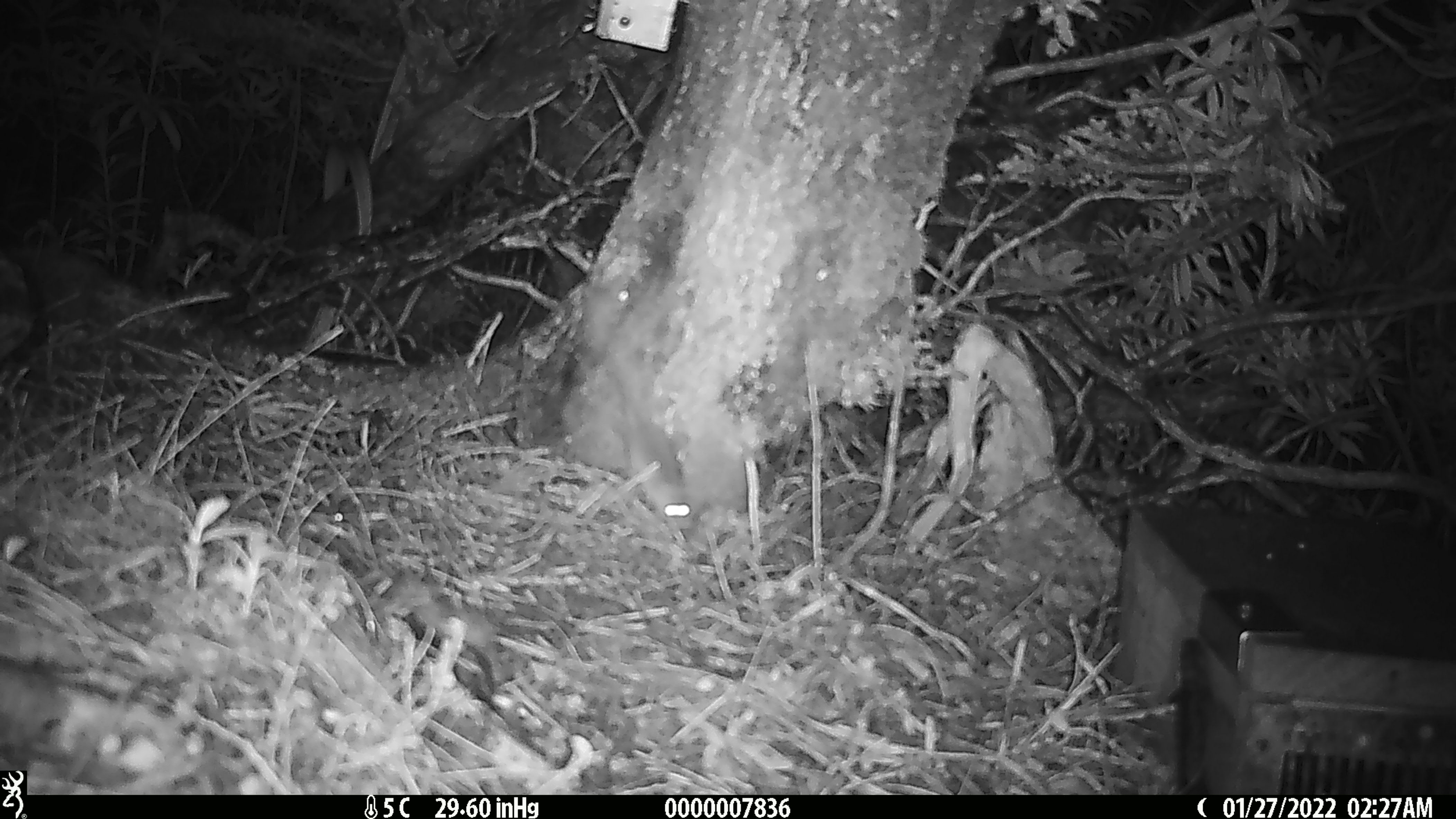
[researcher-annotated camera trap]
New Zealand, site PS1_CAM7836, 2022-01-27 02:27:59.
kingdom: Animalia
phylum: Chordata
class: Mammalia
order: Rodentia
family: Muridae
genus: Mus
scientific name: Mus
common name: mouse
Mouse (Mus).